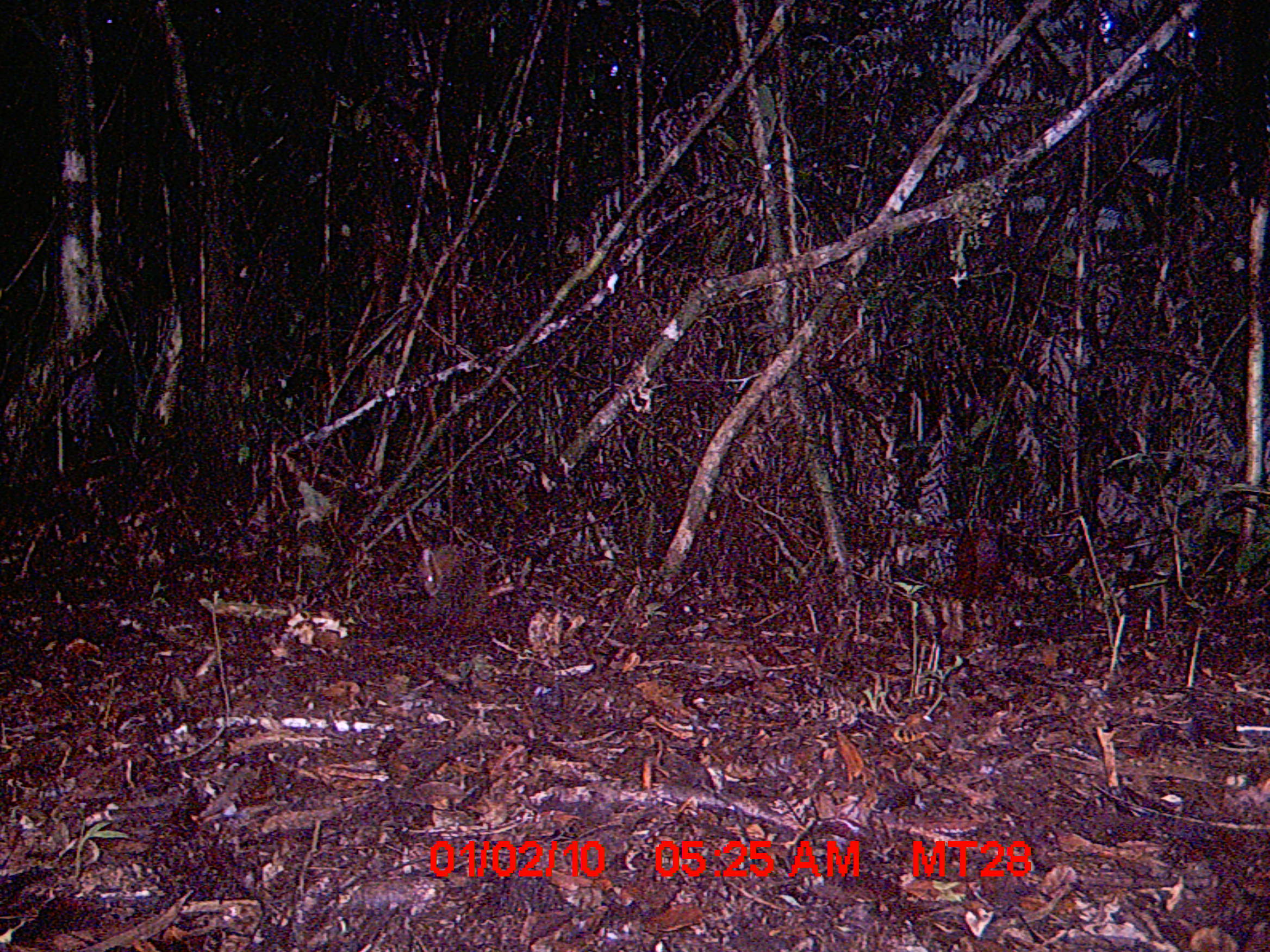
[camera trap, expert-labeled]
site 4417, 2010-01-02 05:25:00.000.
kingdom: Animalia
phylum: Chordata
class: Mammalia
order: Rodentia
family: Nesomyidae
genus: Hypogeomys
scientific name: Hypogeomys antimena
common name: malagasy giant rat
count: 1